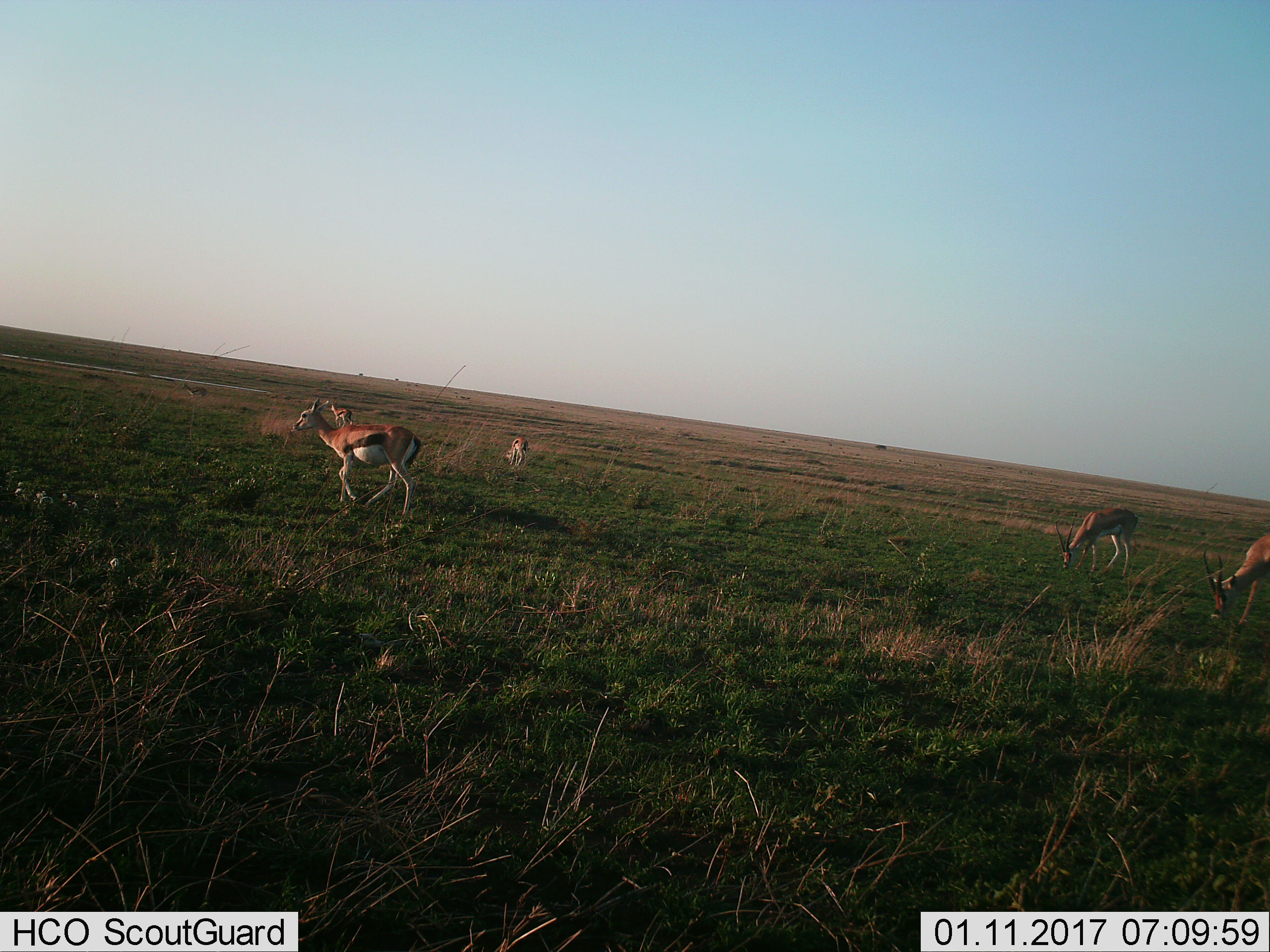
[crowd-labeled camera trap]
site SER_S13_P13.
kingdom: Animalia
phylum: Chordata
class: Mammalia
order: Artiodactyla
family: Bovidae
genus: Eudorcas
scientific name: Eudorcas thomsonii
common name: thomson's gazelle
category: gazellethomsons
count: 5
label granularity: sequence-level